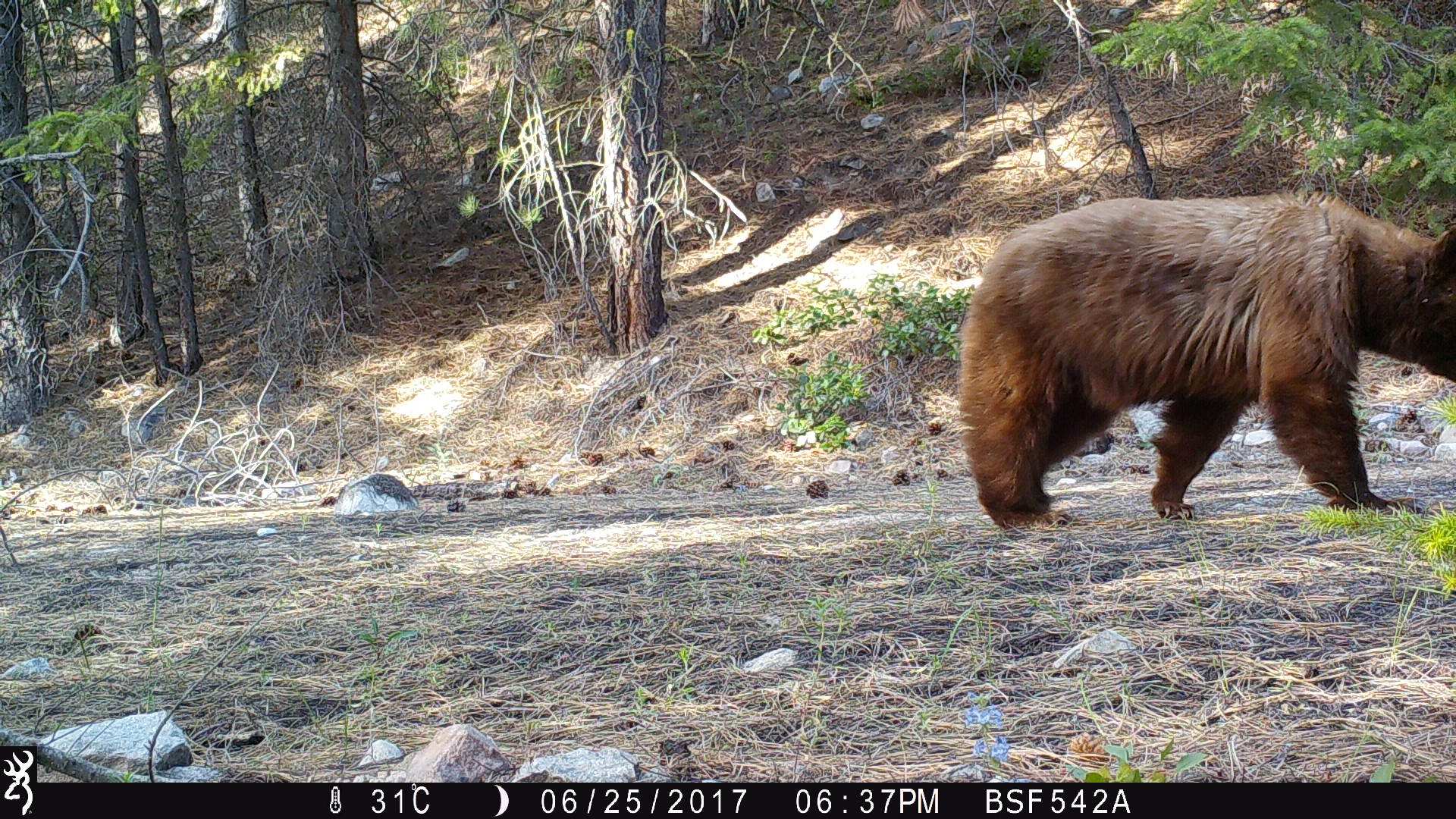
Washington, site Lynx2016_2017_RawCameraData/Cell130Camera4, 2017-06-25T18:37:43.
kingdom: Animalia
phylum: Chordata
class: Mammalia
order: Carnivora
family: Ursidae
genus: Ursus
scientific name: Ursus americanus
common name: american black bear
Ursus americanus (american black bear). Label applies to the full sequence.